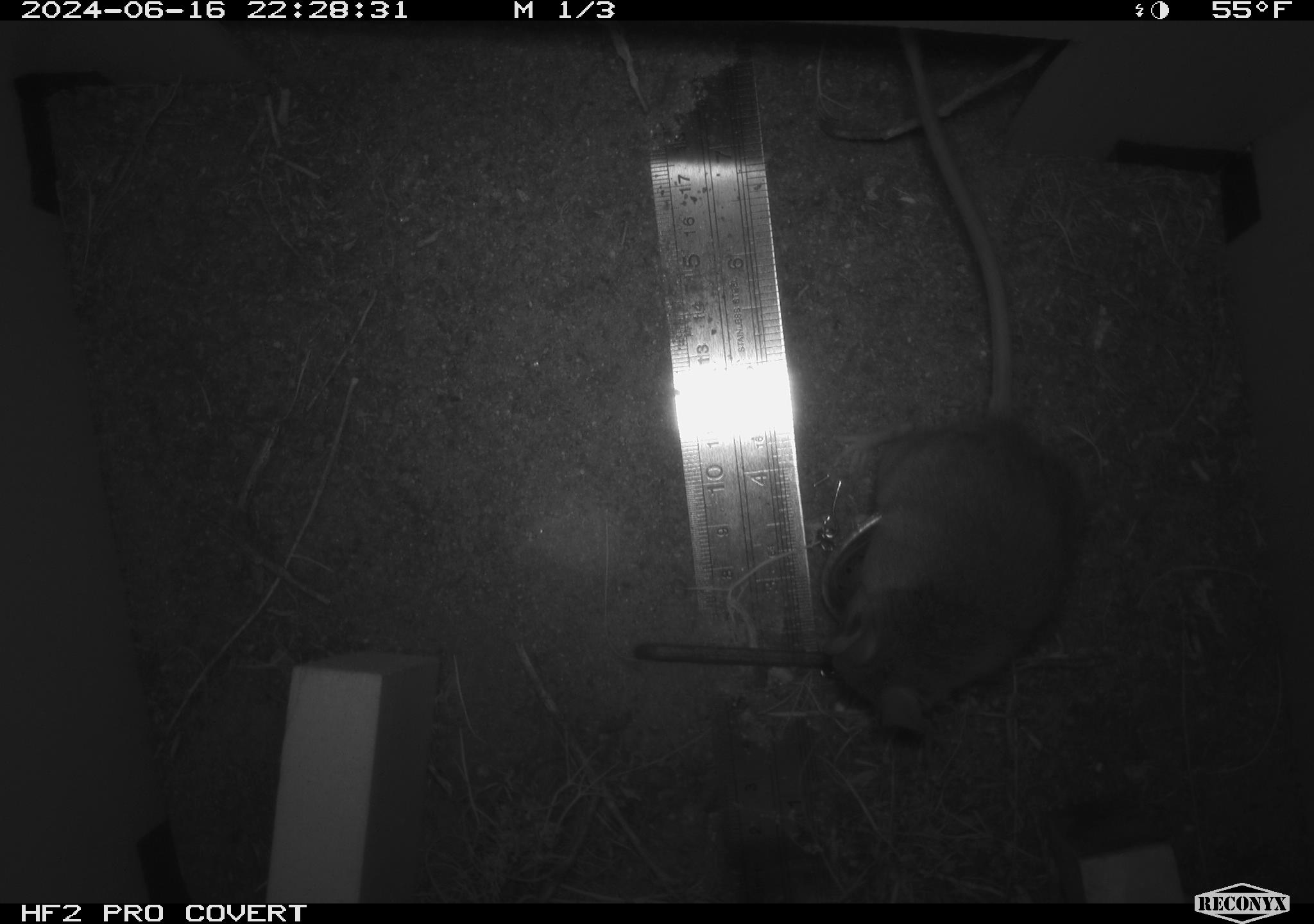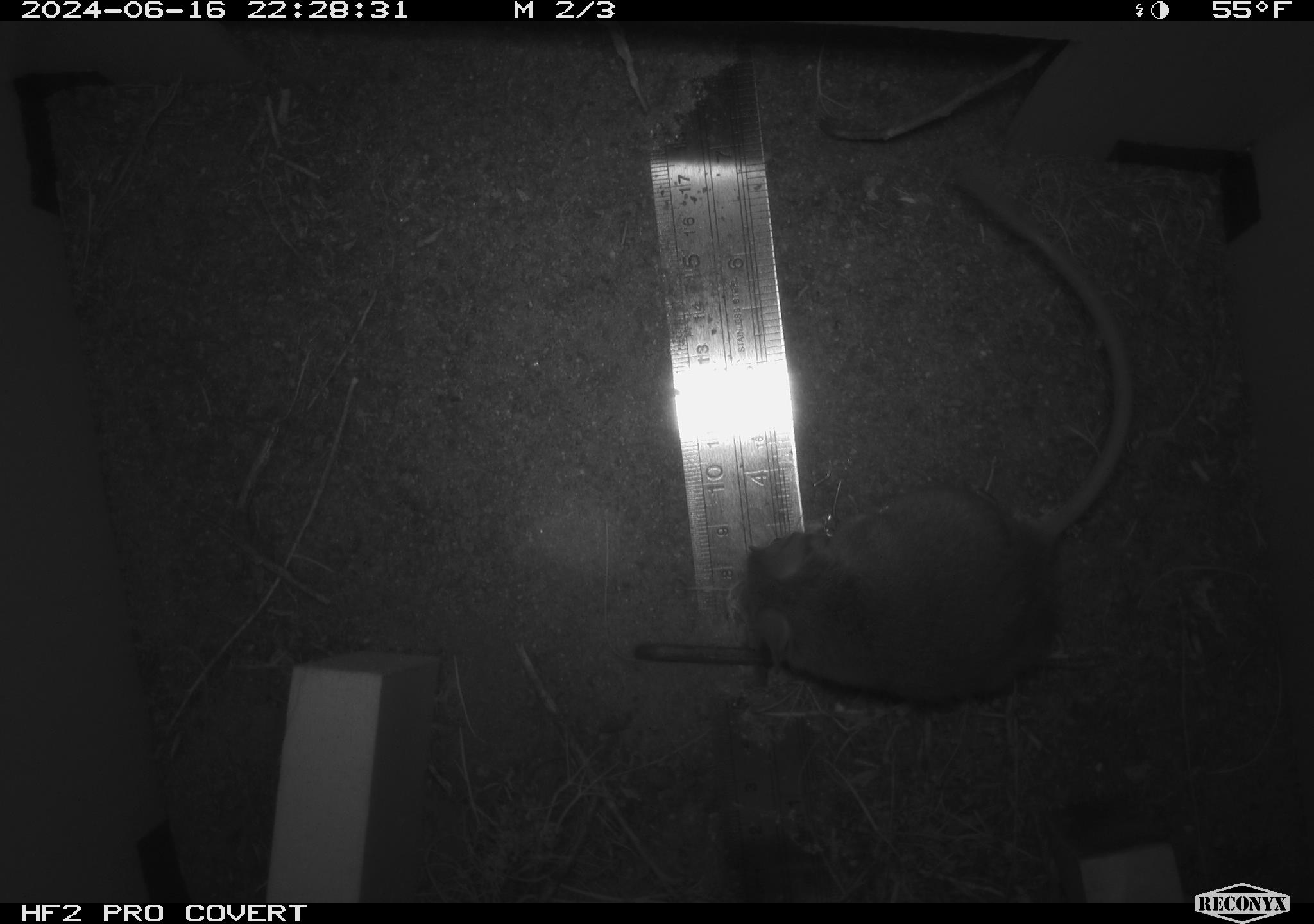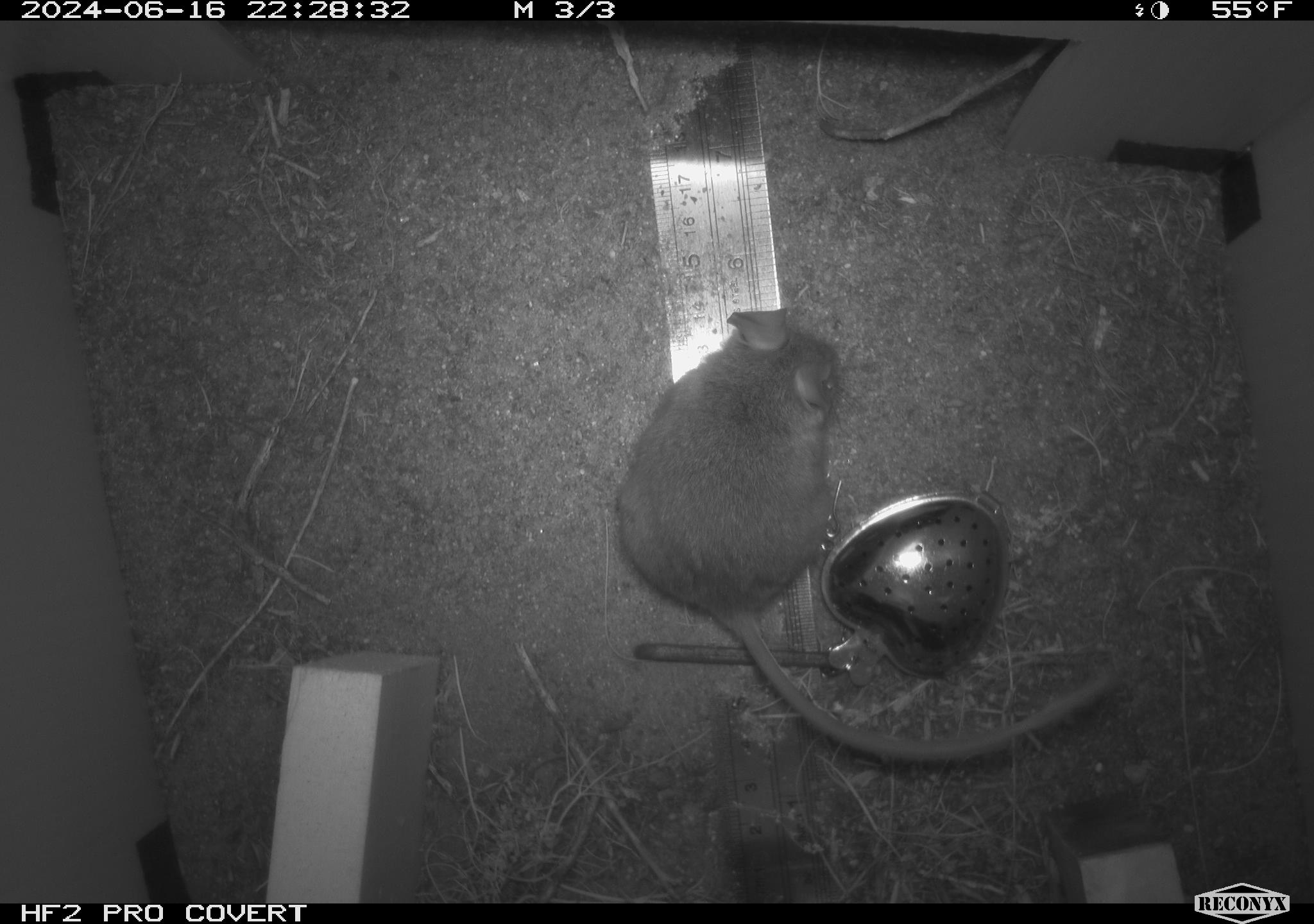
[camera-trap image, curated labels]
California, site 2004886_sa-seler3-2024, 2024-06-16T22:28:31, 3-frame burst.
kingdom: Animalia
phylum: Chordata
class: Mammalia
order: Rodentia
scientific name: Rodentia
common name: woodrat or rat or mouse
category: woodrat or rat or mouse species